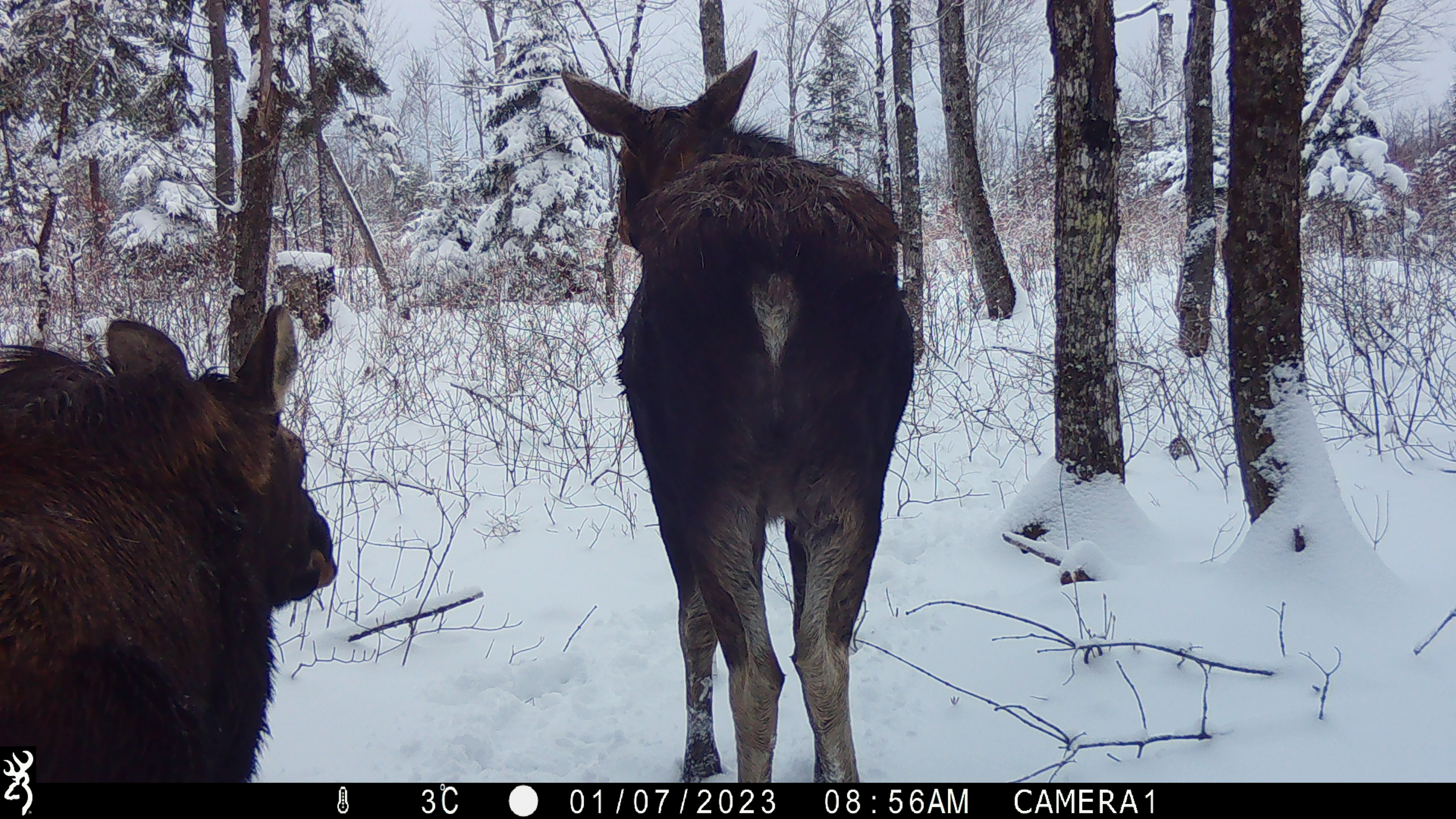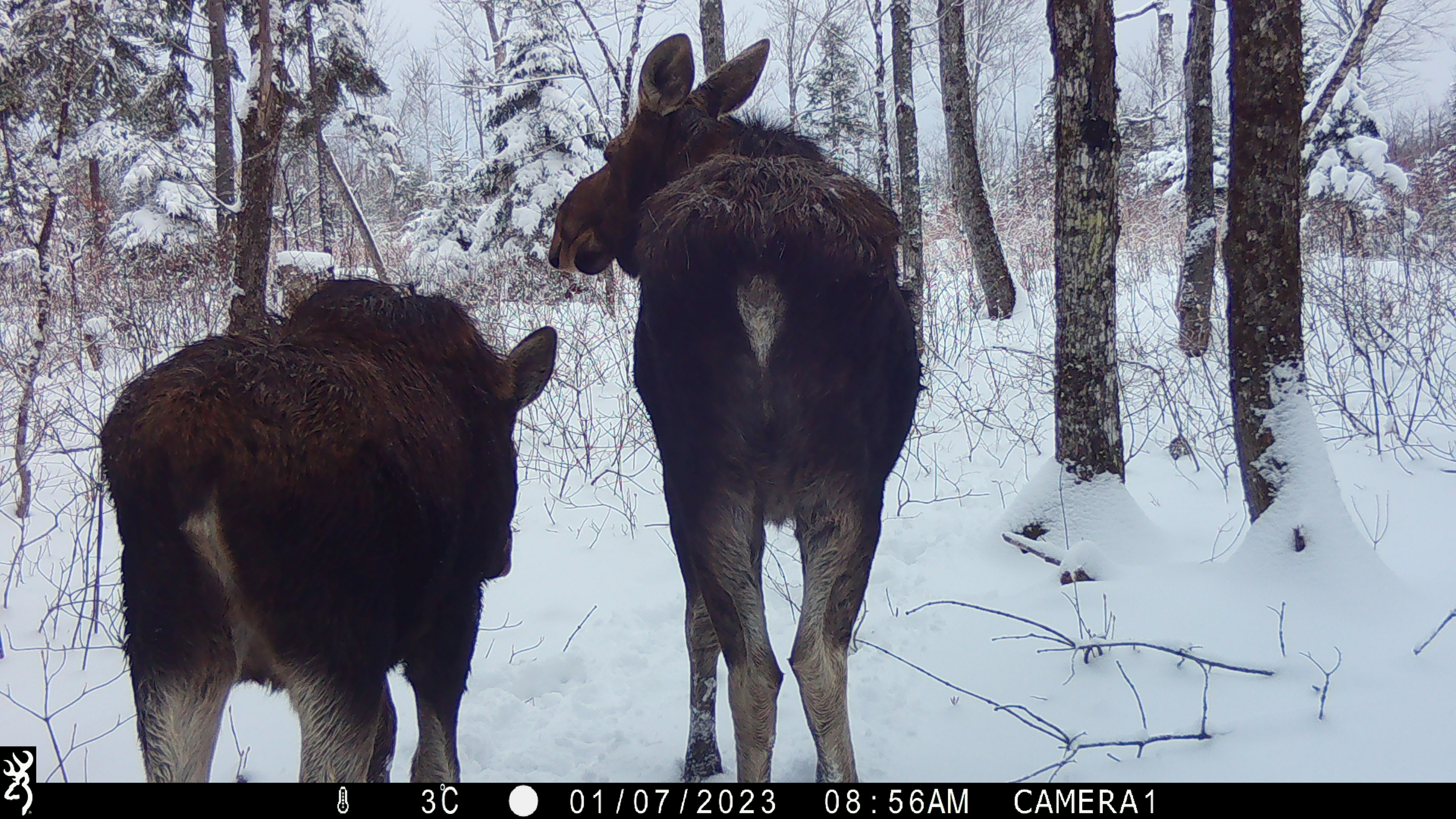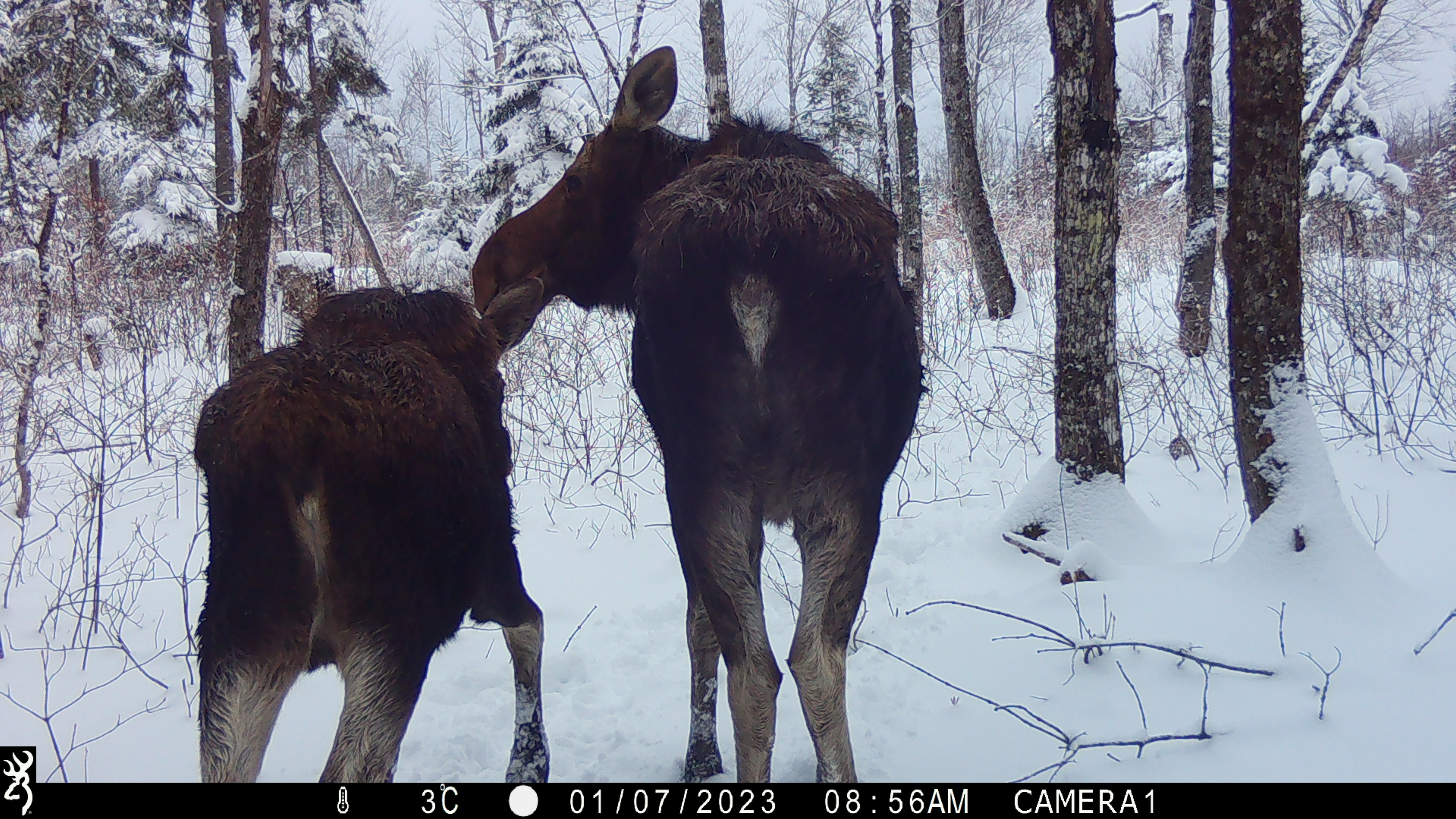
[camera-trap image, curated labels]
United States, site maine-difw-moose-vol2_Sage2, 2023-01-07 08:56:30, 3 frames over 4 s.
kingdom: Animalia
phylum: Chordata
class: Mammalia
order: Artiodactyla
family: Cervidae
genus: Alces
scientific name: Alces alces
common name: moose